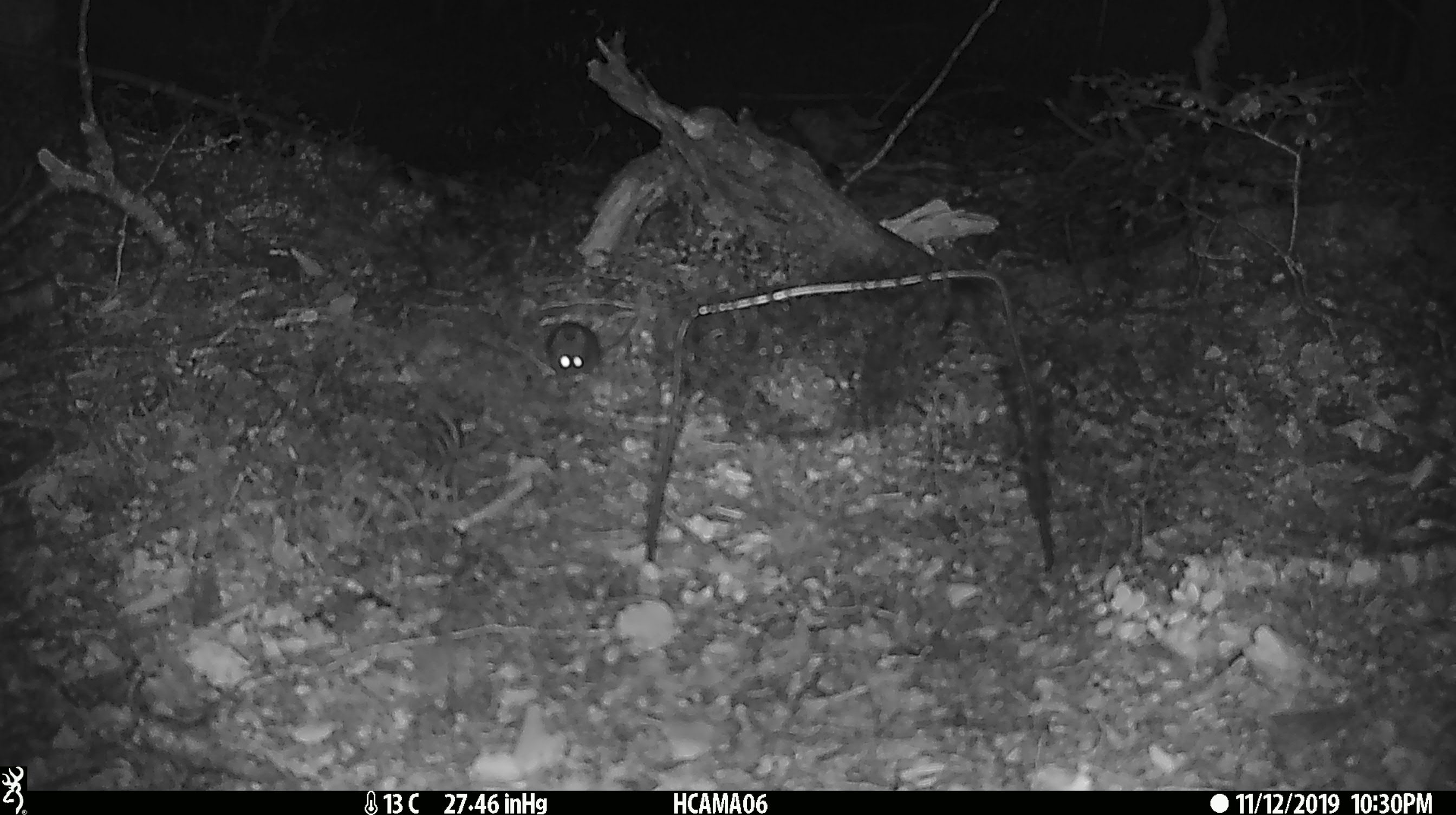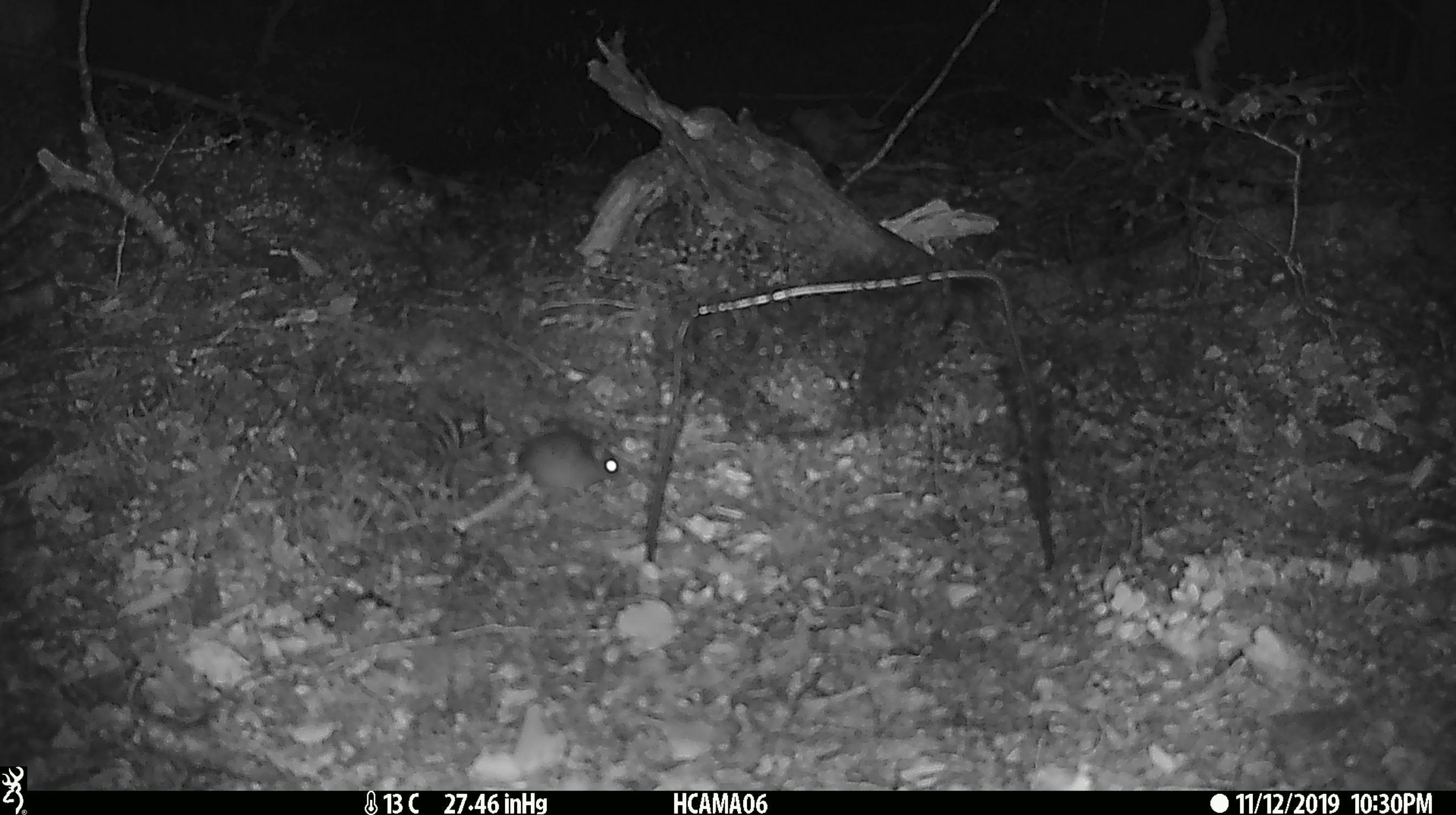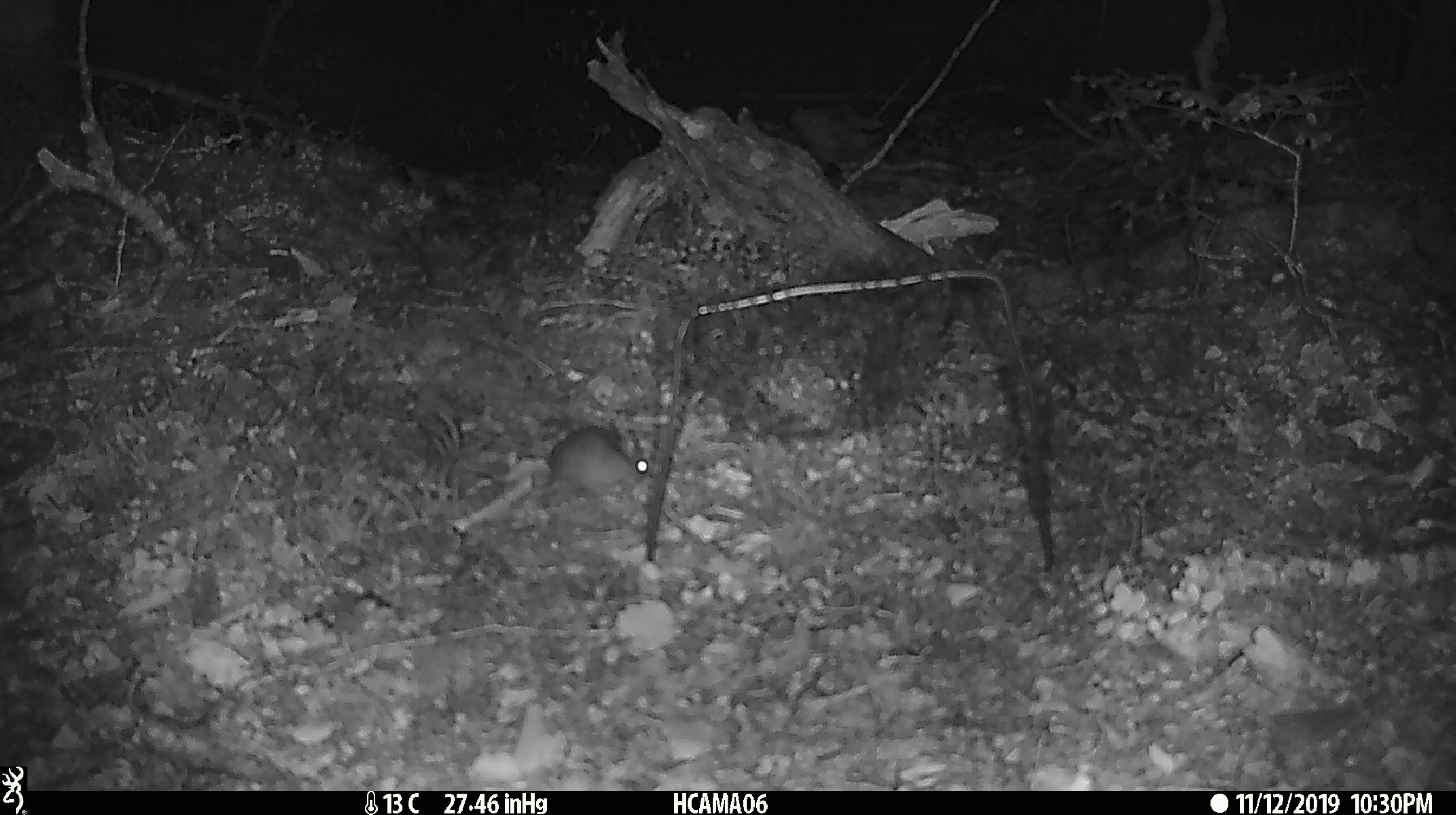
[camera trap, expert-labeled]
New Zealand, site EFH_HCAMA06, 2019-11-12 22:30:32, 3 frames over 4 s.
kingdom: Animalia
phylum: Chordata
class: Mammalia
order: Rodentia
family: Muridae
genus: Mus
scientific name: Mus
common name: mouse